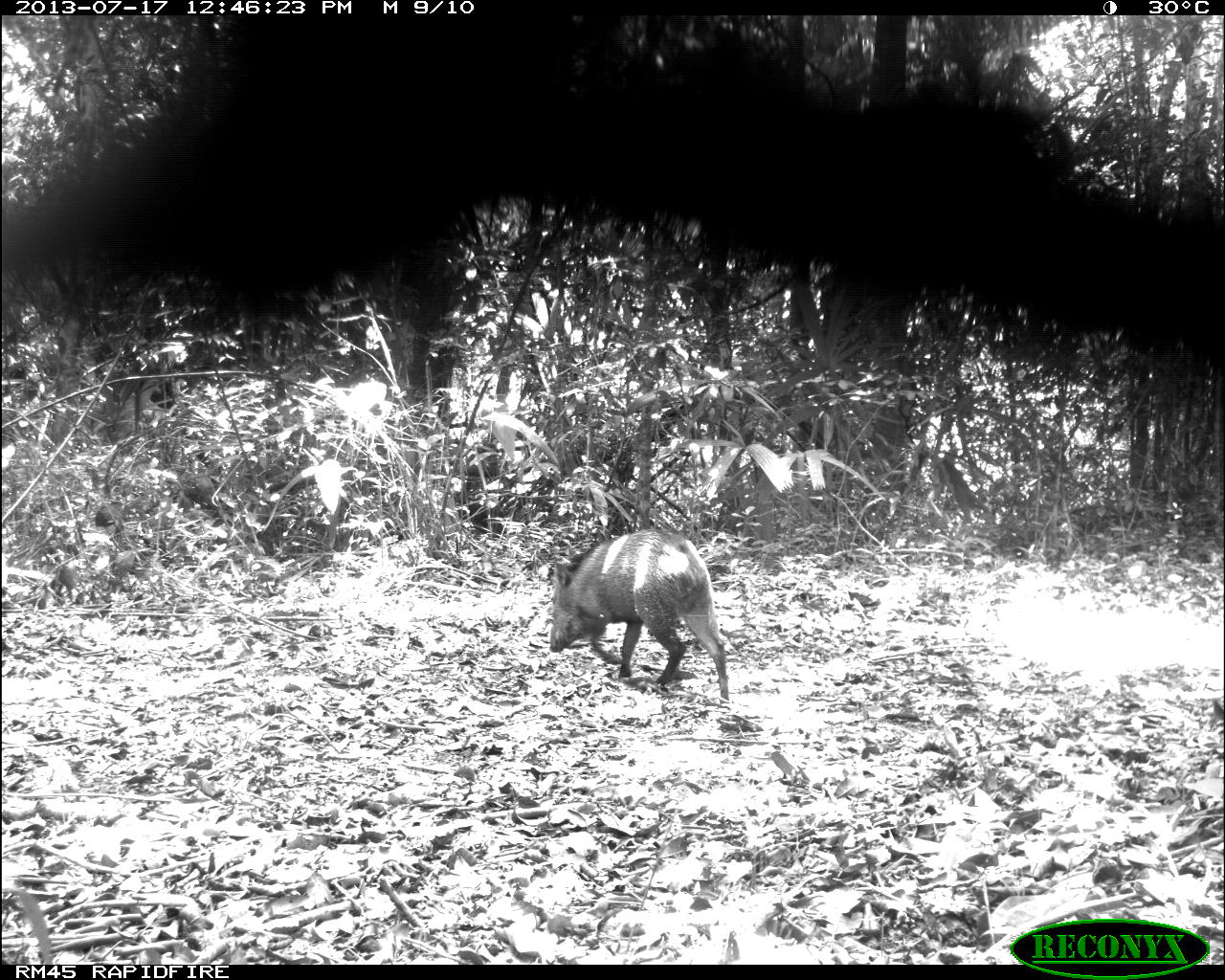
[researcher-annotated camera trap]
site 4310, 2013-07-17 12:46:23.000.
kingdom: Animalia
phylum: Chordata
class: Mammalia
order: Artiodactyla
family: Tayassuidae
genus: Pecari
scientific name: Pecari tajacu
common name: collared peccary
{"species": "Pecari tajacu (collared peccary)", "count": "6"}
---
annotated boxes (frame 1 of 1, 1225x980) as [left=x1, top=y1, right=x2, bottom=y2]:
pecari tajacu: [left=547, top=527, right=730, bottom=701]